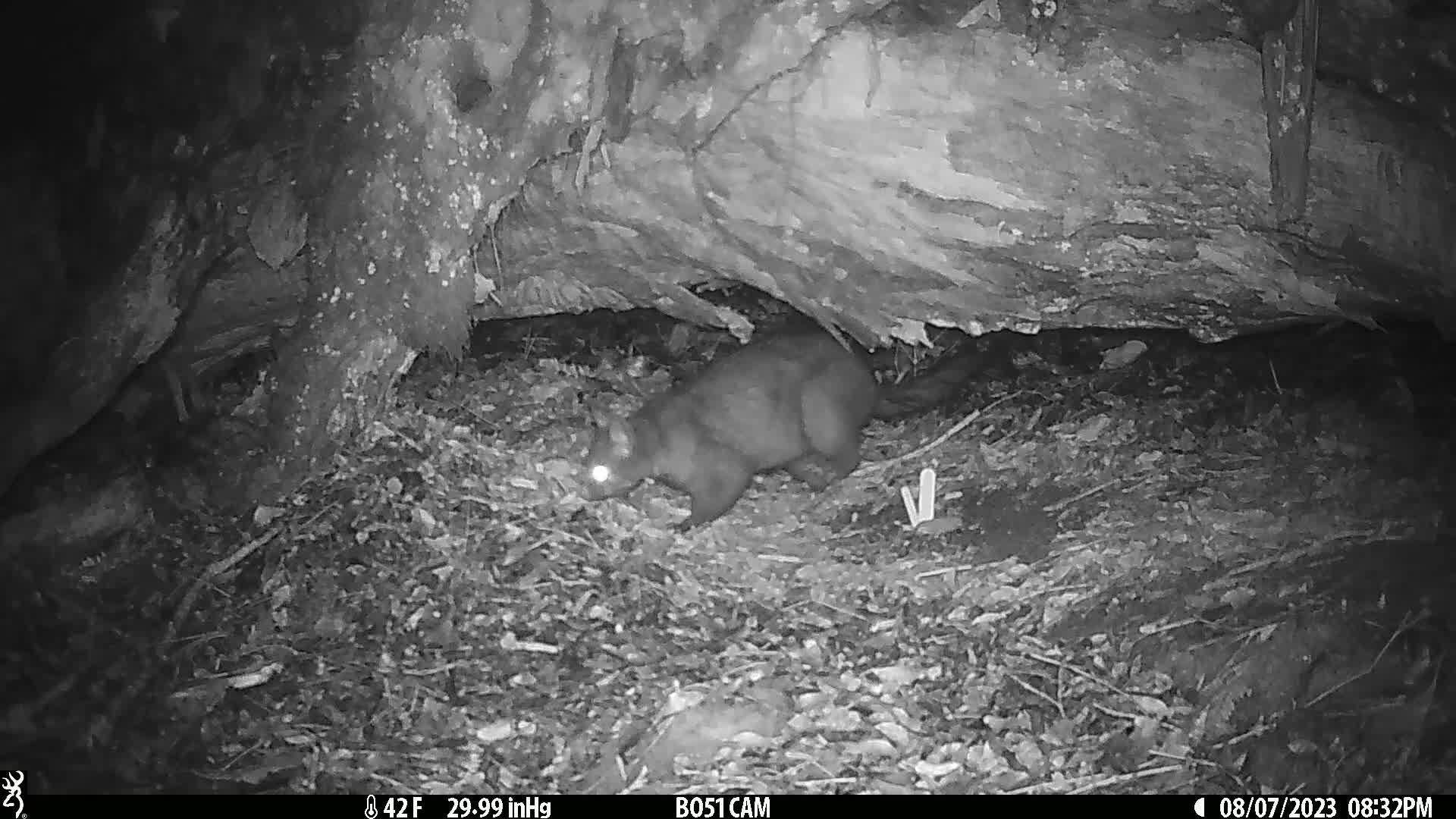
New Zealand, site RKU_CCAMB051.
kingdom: Animalia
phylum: Chordata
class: Mammalia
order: Diprotodontia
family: Phalangeridae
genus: Trichosurus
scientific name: Trichosurus vulpecula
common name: common brushtail possum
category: possum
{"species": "possum (common brushtail possum) (Trichosurus vulpecula)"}